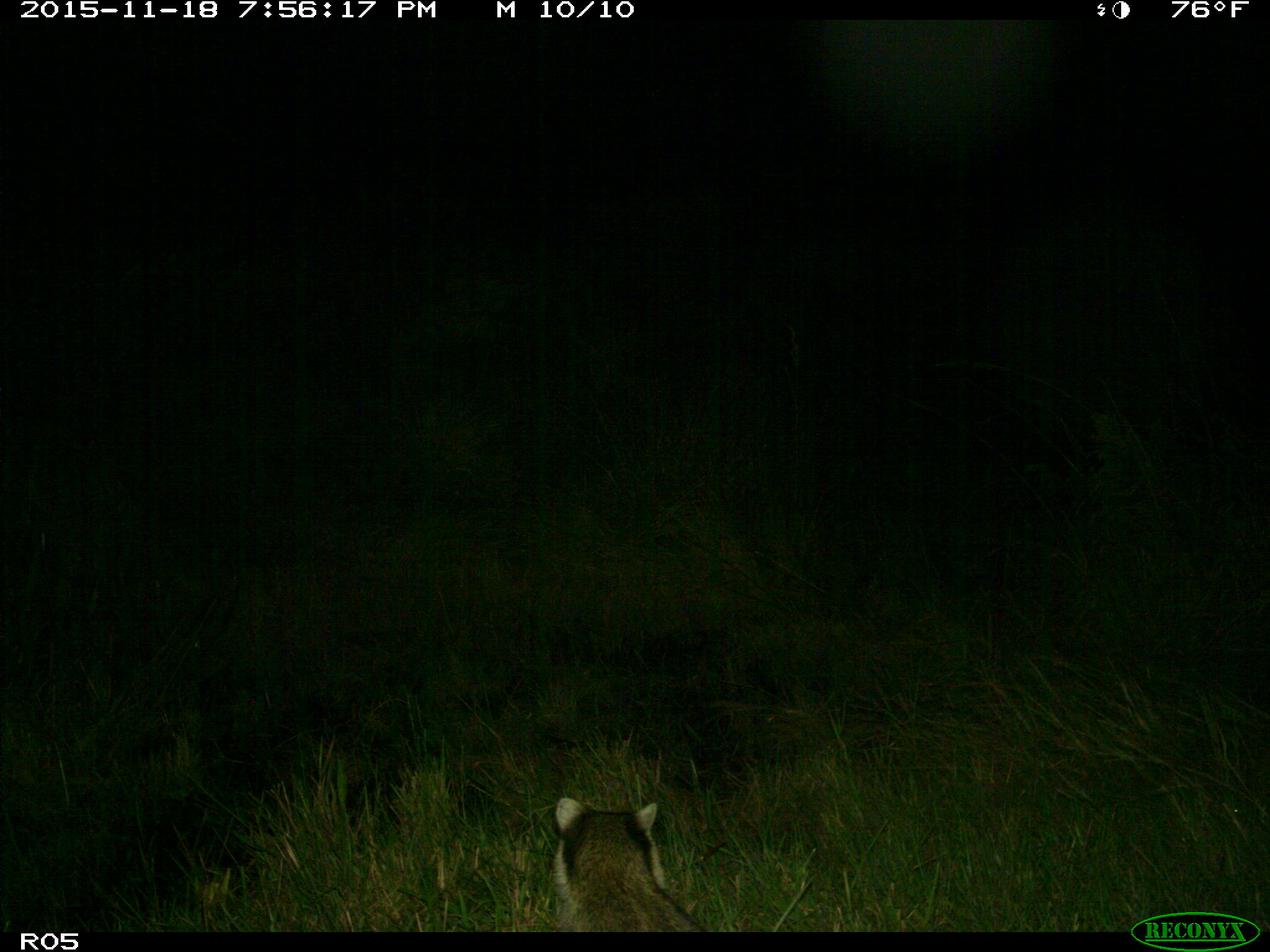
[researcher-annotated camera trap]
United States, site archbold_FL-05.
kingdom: Animalia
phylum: Chordata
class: Mammalia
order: Carnivora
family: Procyonidae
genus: Procyon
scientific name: Procyon lotor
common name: common raccoon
Procyon lotor (common raccoon).